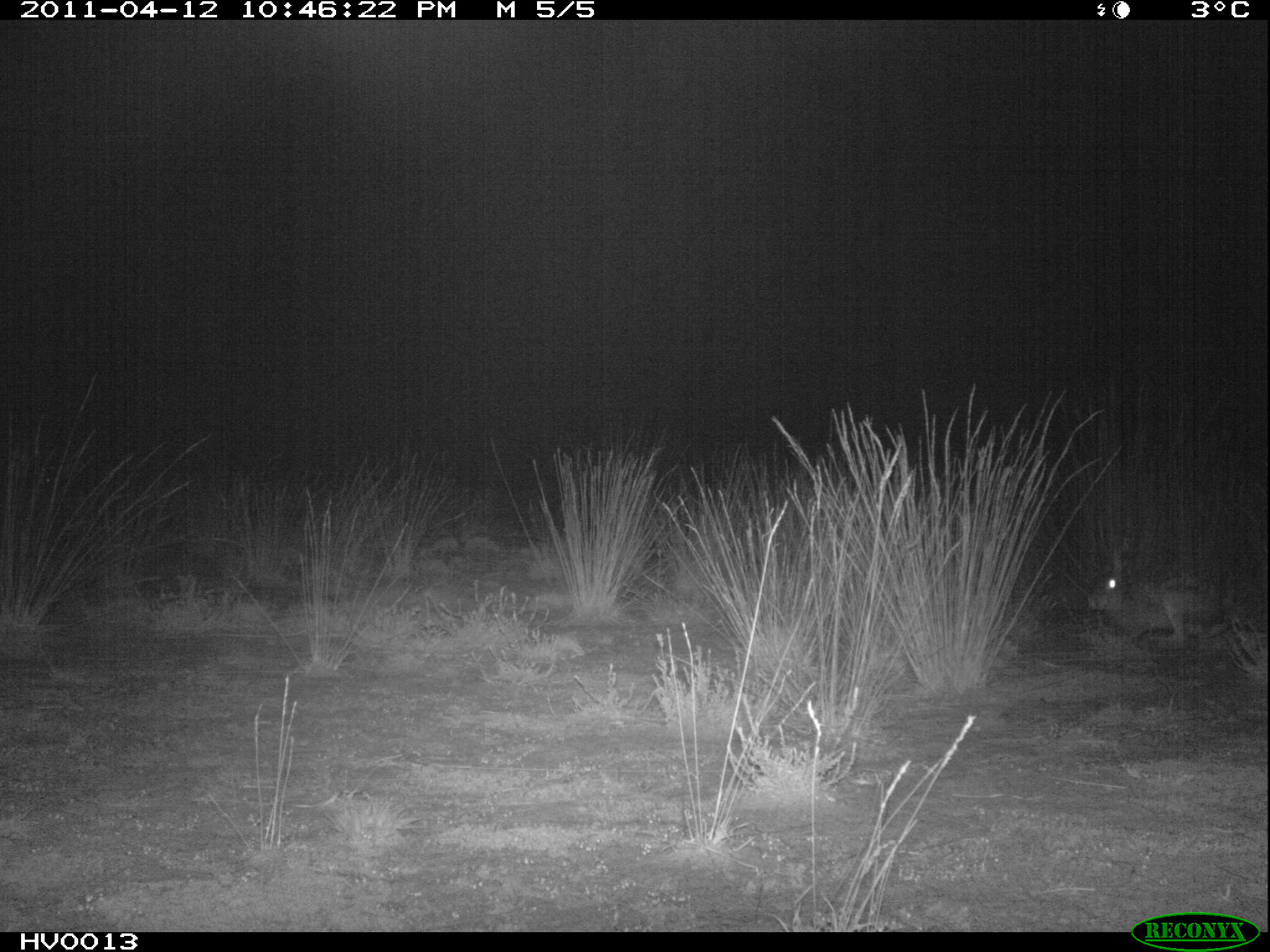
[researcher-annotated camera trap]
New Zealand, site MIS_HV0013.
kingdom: Animalia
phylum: Chordata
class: Mammalia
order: Lagomorpha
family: Leporidae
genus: Lepus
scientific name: Lepus europaeus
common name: brown hare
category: hare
Hare (brown hare) (Lepus europaeus).